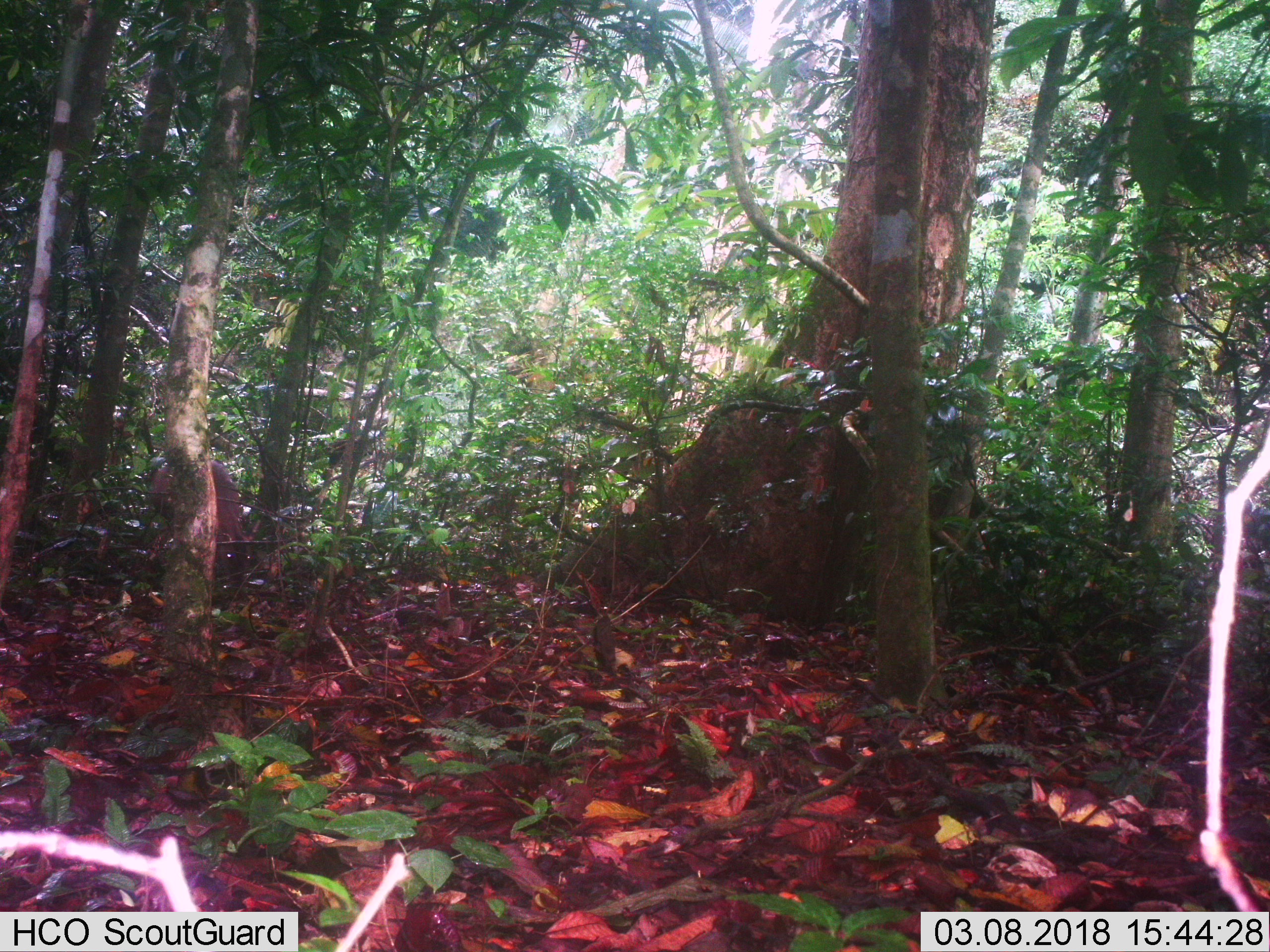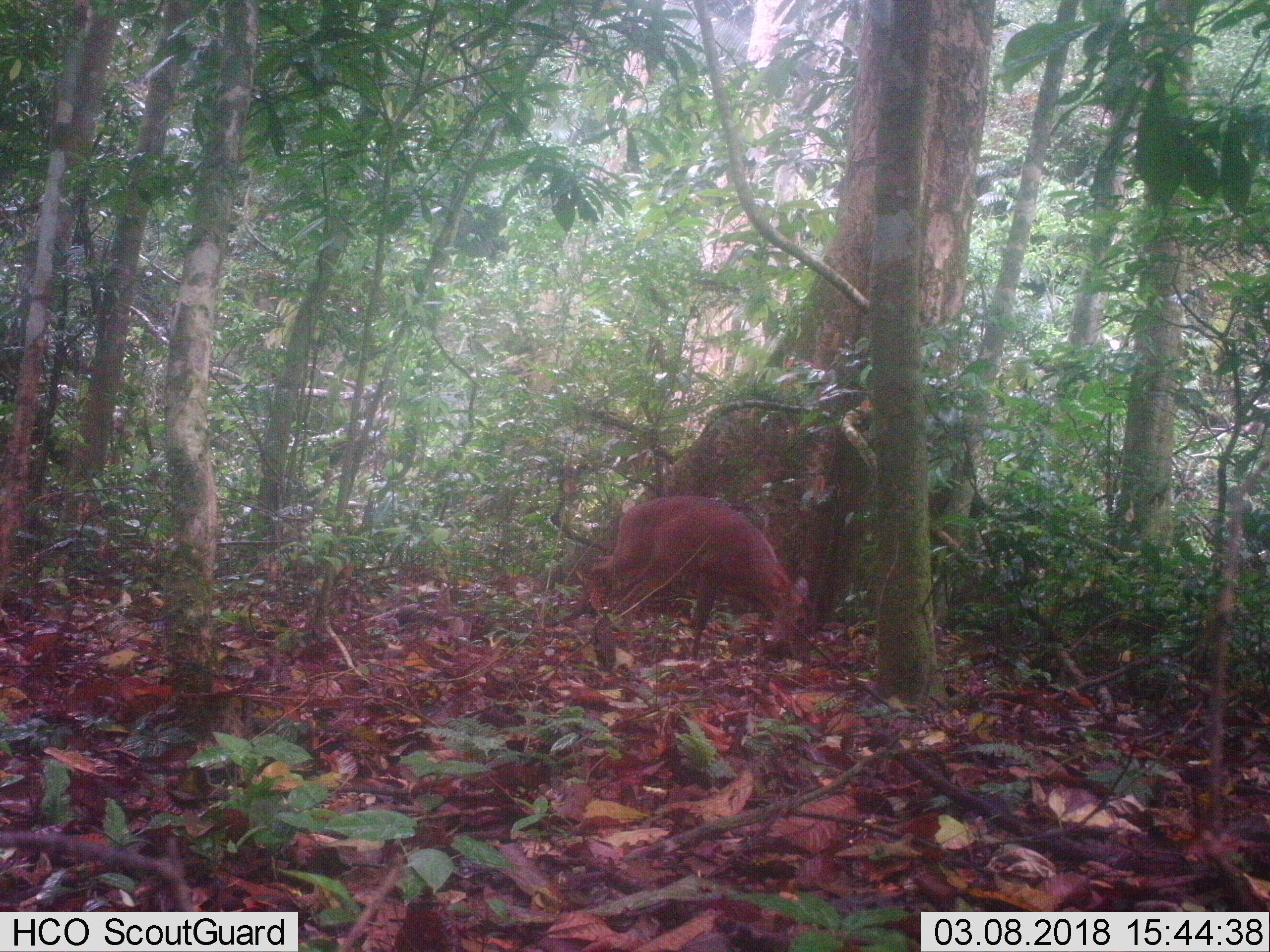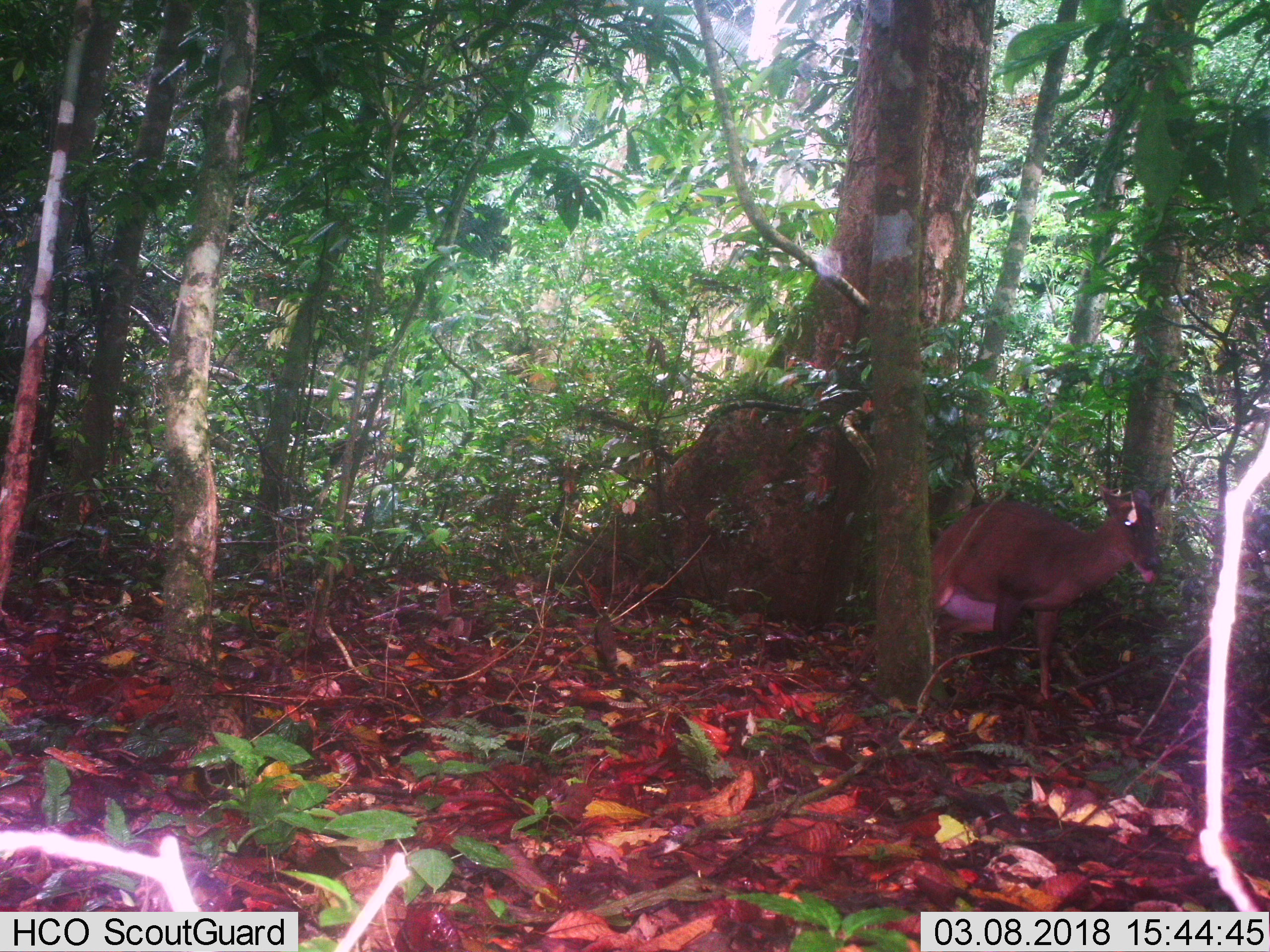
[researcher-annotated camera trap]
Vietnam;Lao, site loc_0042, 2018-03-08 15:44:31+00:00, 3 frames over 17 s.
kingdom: Animalia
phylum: Chordata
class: Mammalia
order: Artiodactyla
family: Cervidae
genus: Muntiacus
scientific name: Muntiacus vuquangensis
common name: large-antlered muntjac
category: large antlered muntjac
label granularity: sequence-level